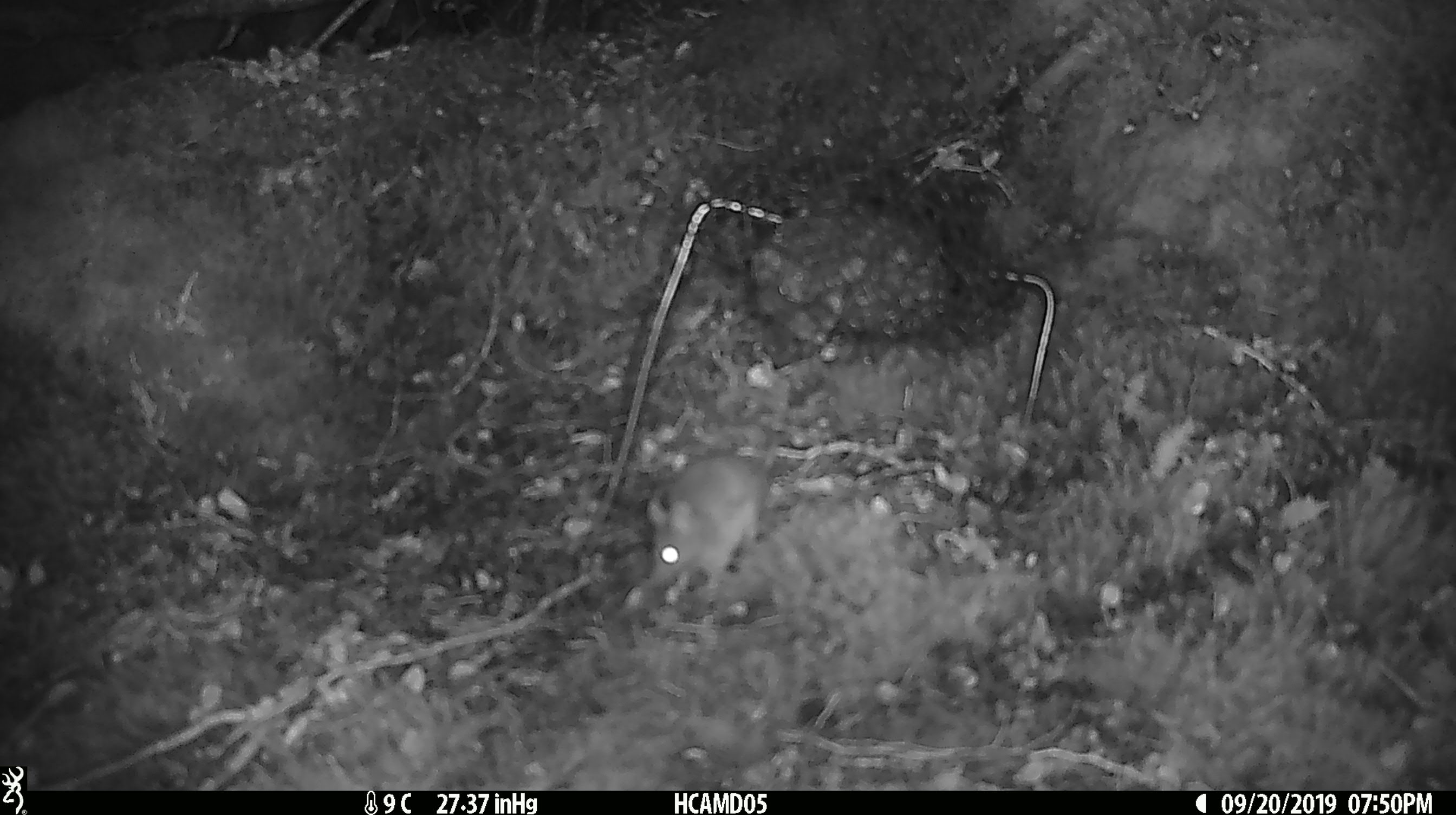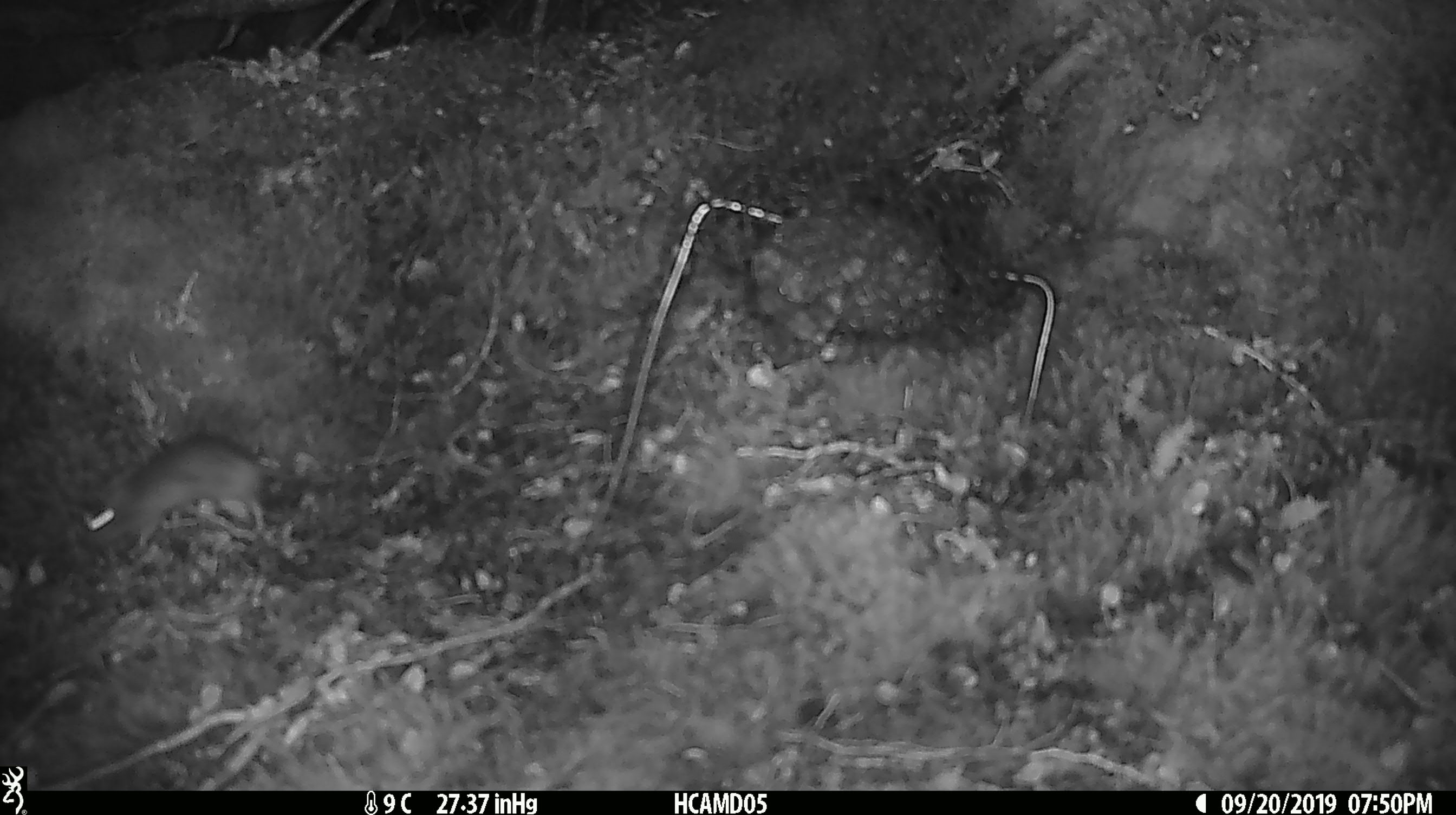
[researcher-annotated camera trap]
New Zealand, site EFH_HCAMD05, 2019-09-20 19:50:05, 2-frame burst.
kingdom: Animalia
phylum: Chordata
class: Mammalia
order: Rodentia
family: Muridae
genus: Mus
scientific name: Mus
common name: mouse